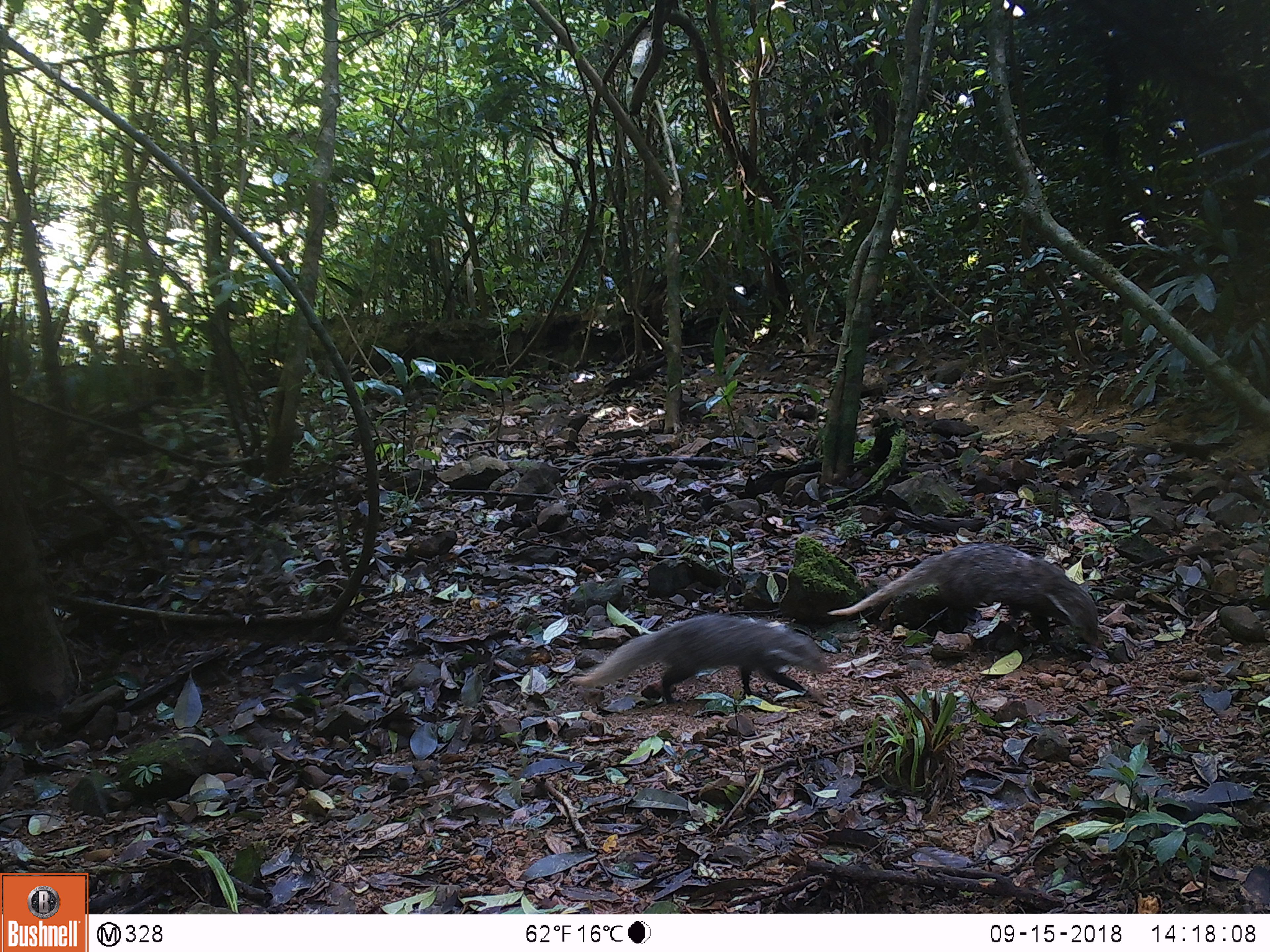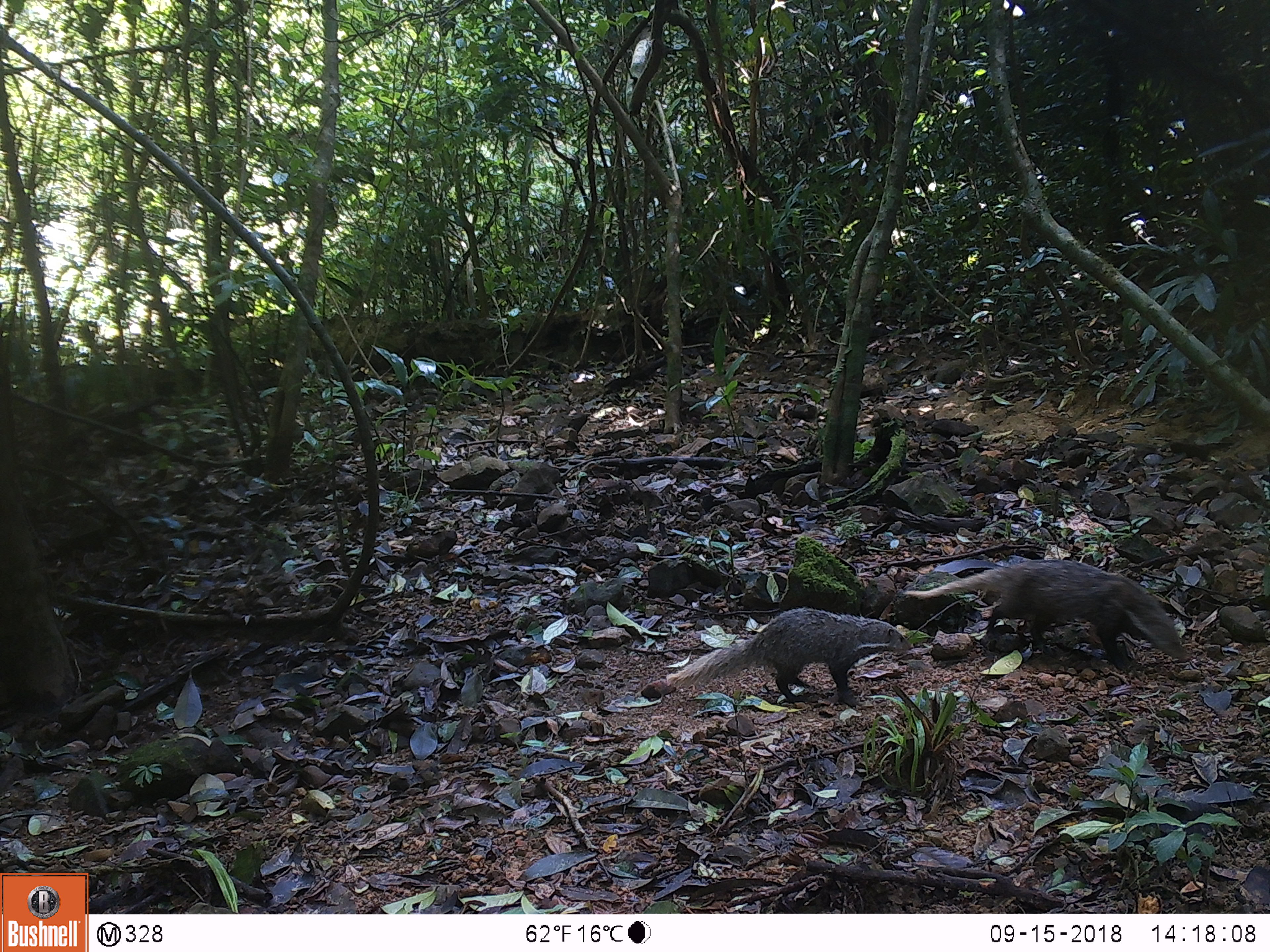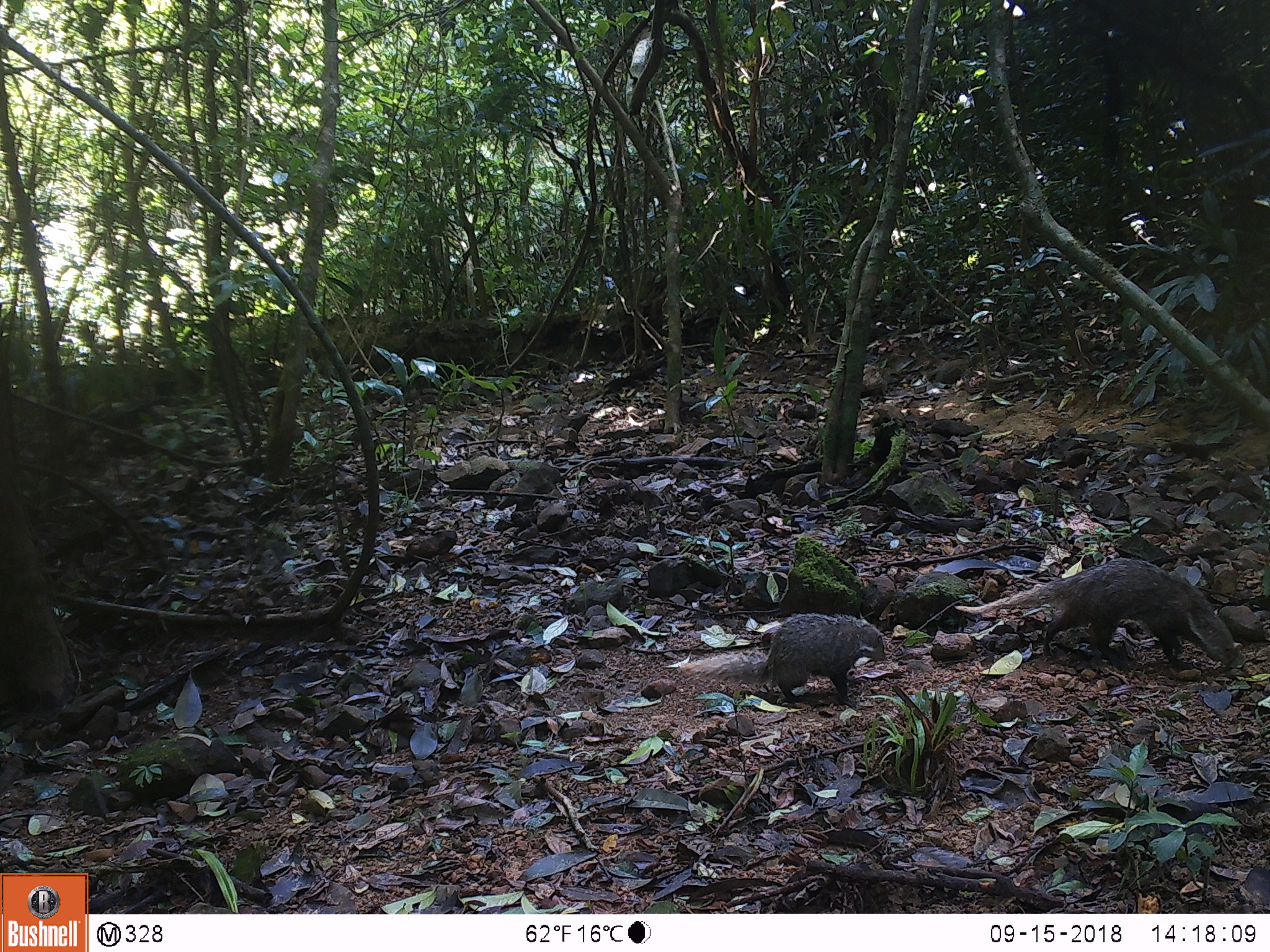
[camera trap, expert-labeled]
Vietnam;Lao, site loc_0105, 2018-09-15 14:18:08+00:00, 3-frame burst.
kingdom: Animalia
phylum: Chordata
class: Mammalia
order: Carnivora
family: Herpestidae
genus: Urva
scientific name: Urva urva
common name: crab-eating mongoose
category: crab eating mongoose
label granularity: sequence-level